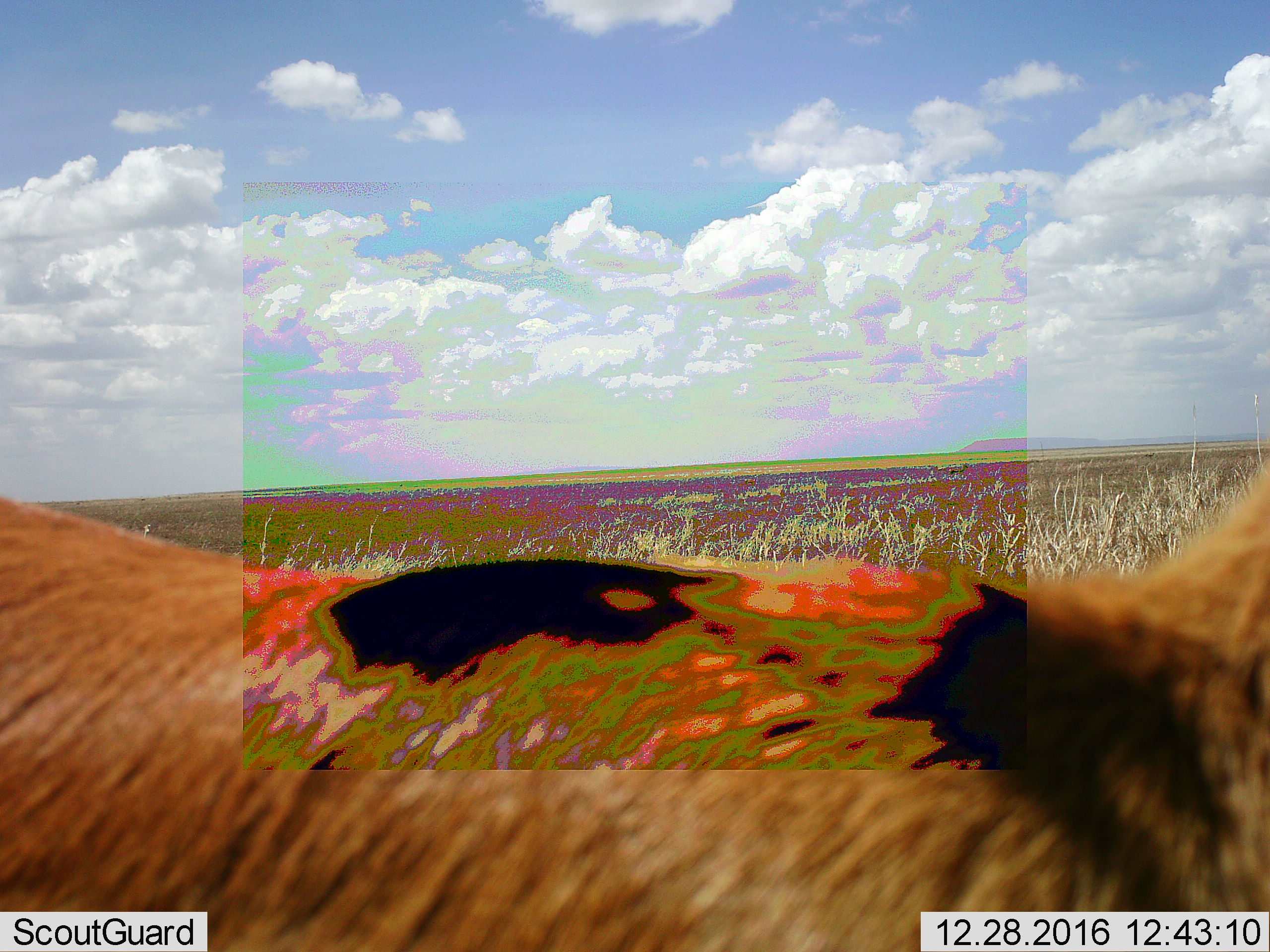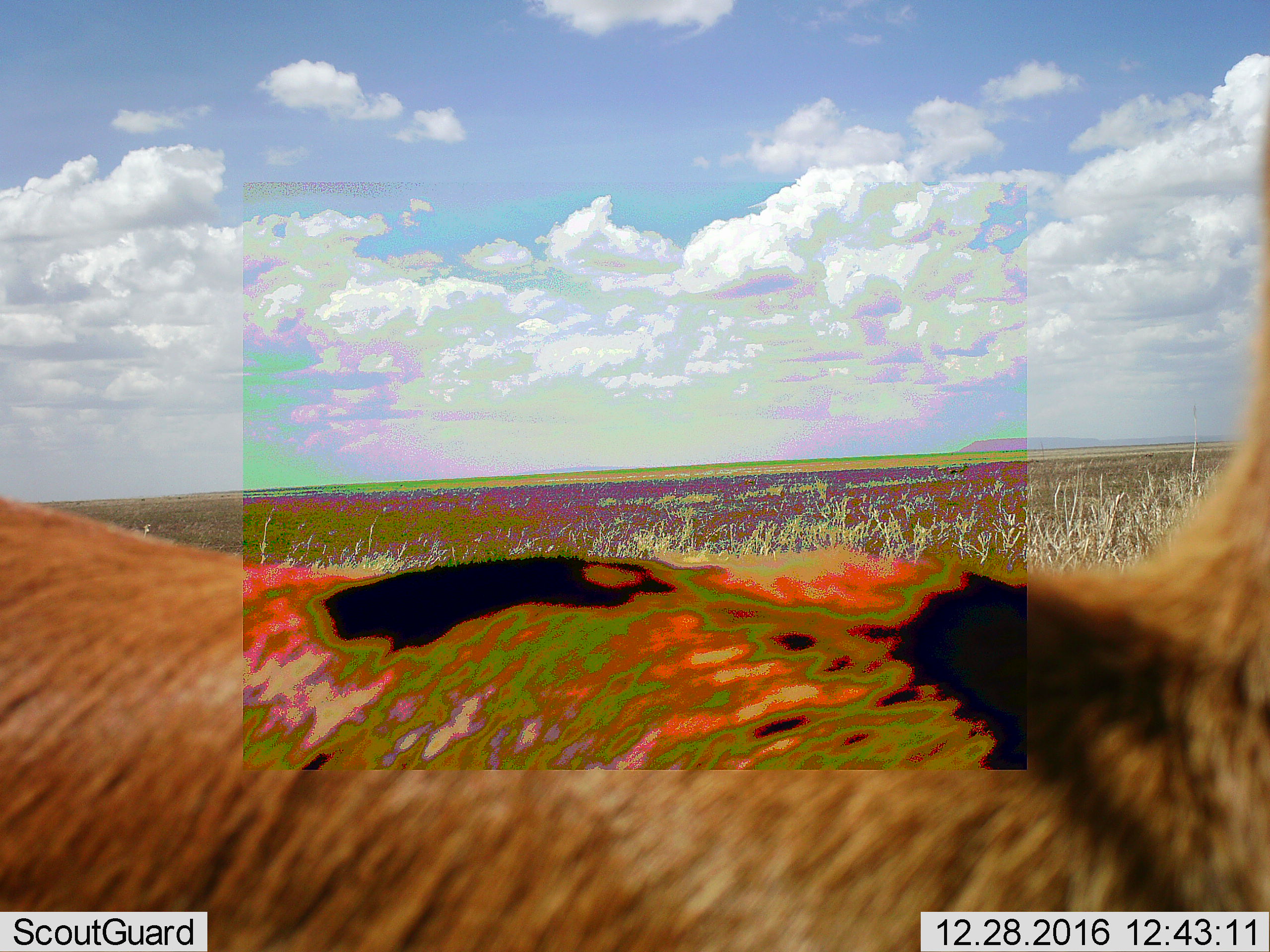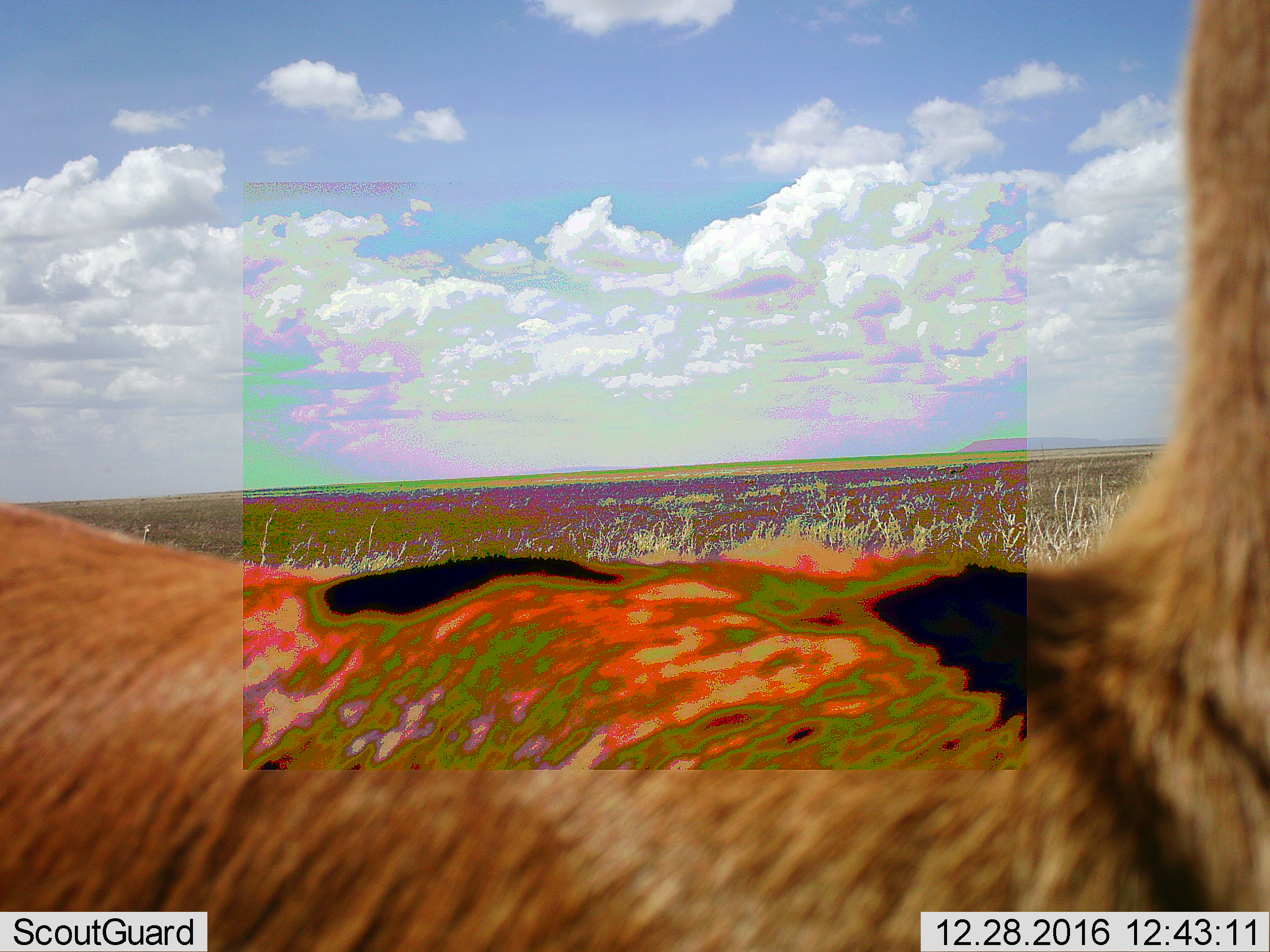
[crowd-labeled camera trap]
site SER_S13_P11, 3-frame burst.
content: unidentified animal